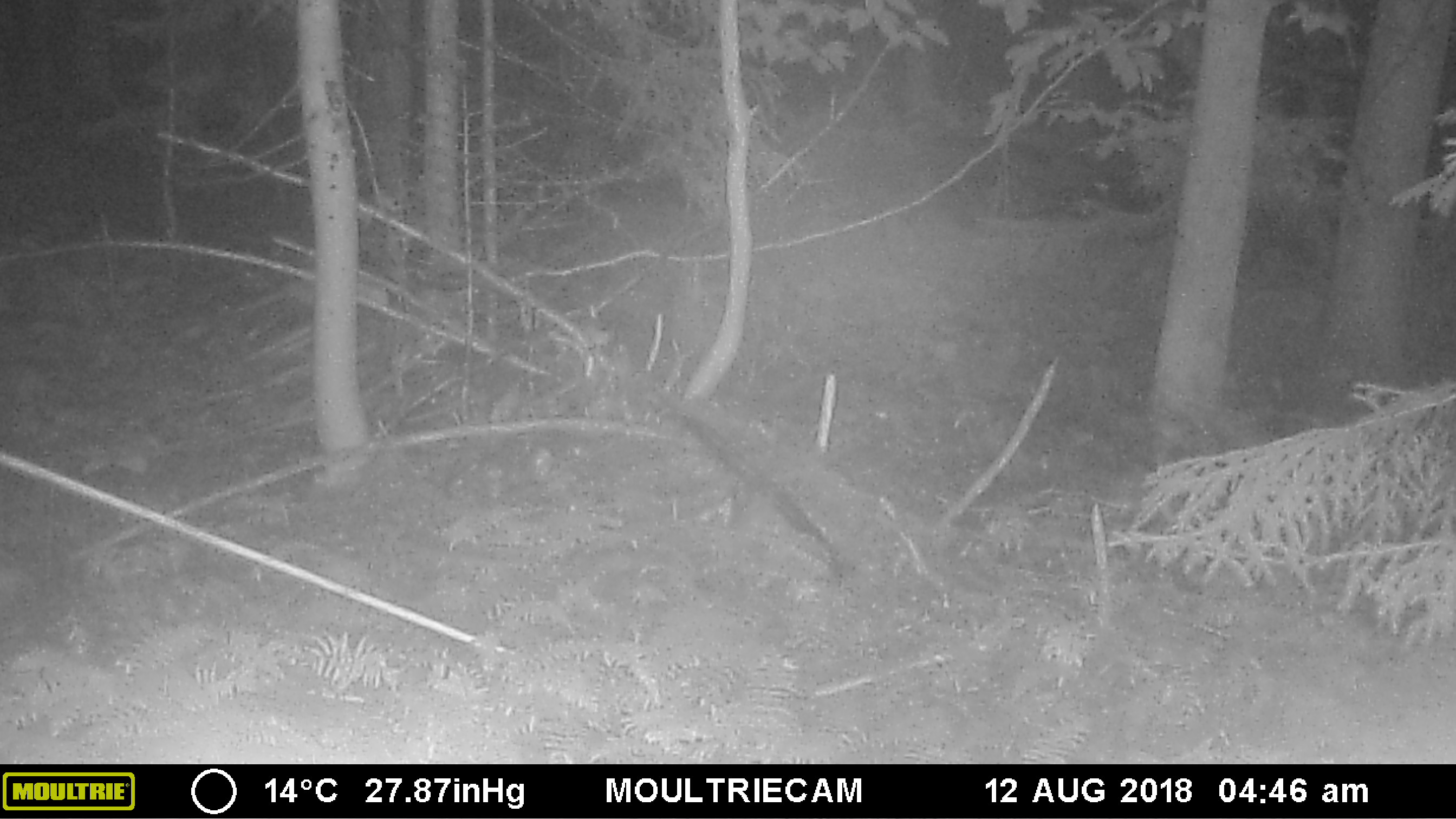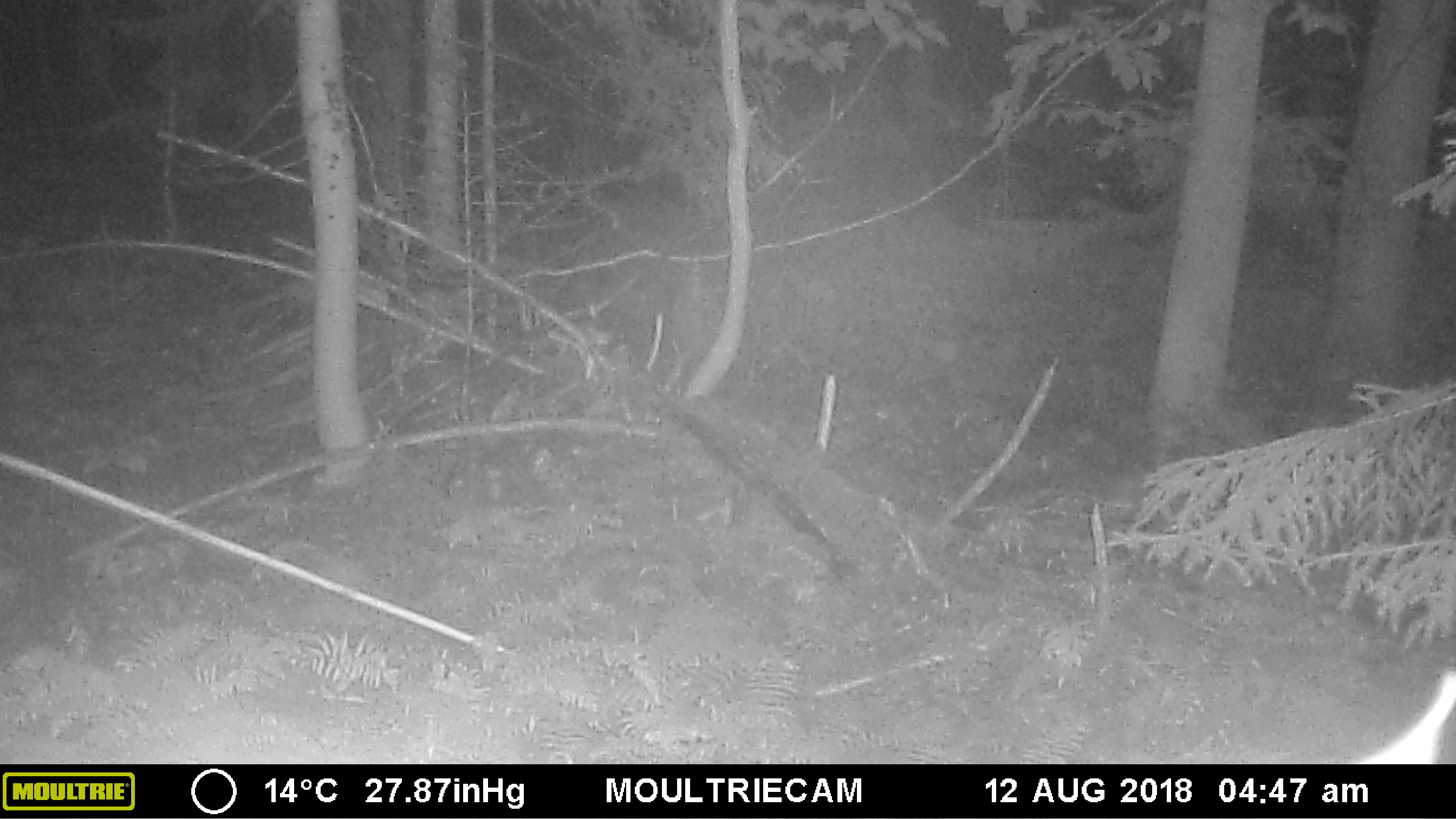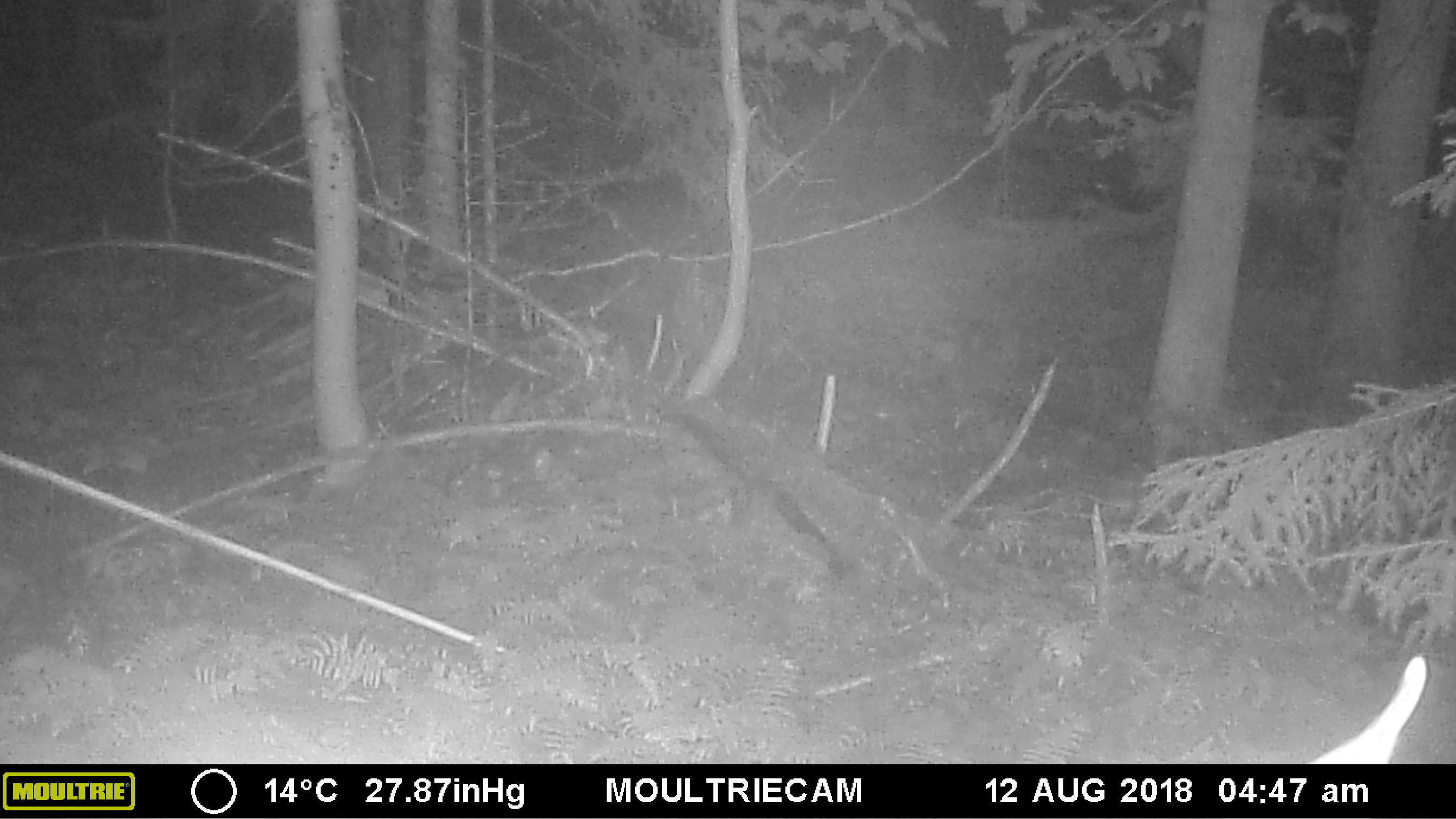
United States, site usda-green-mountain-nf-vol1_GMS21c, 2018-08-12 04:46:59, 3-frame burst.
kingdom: Animalia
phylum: Chordata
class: Mammalia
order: Artiodactyla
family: Cervidae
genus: Odocoileus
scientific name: Odocoileus virginianus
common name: white-tailed deer